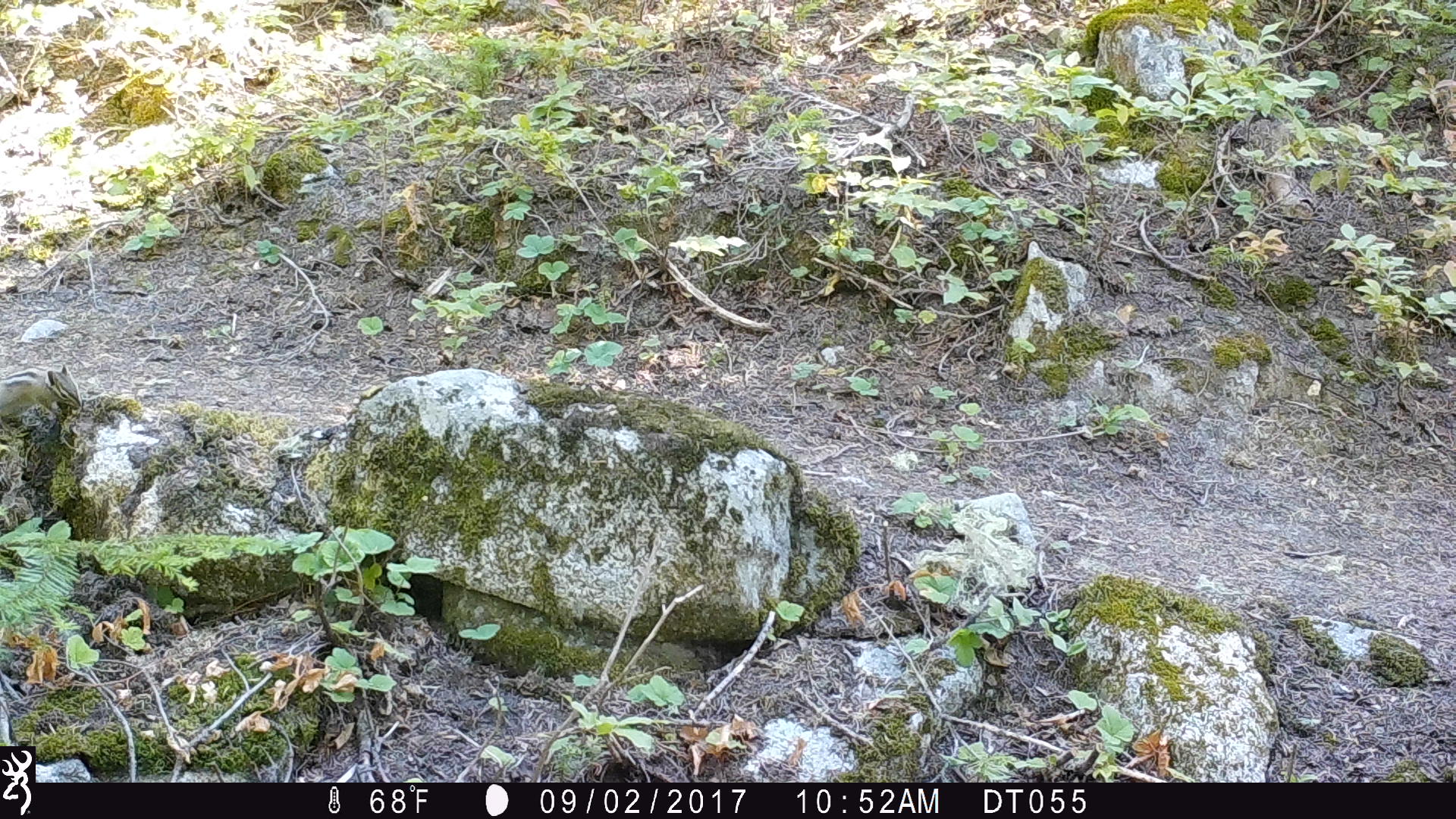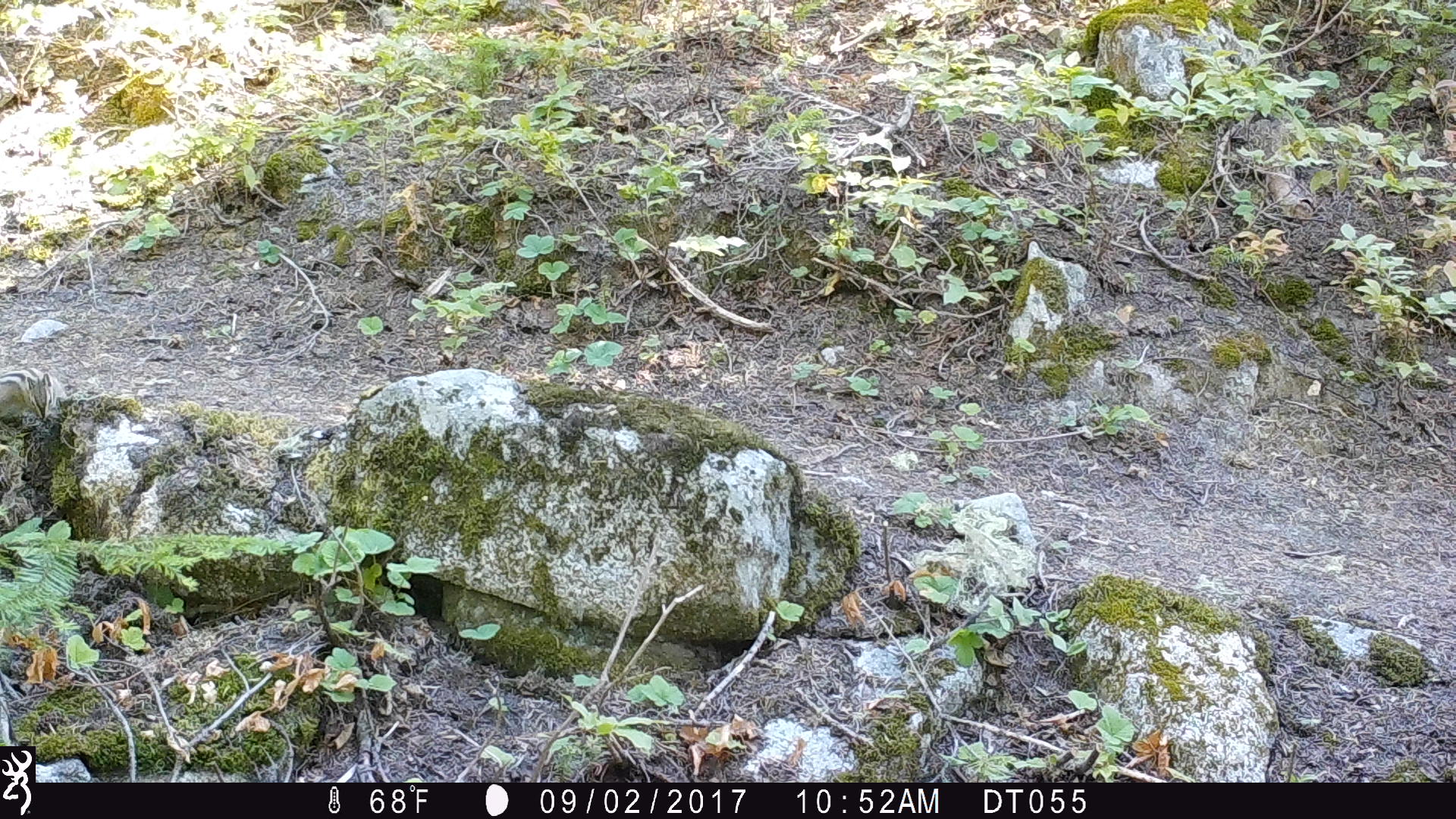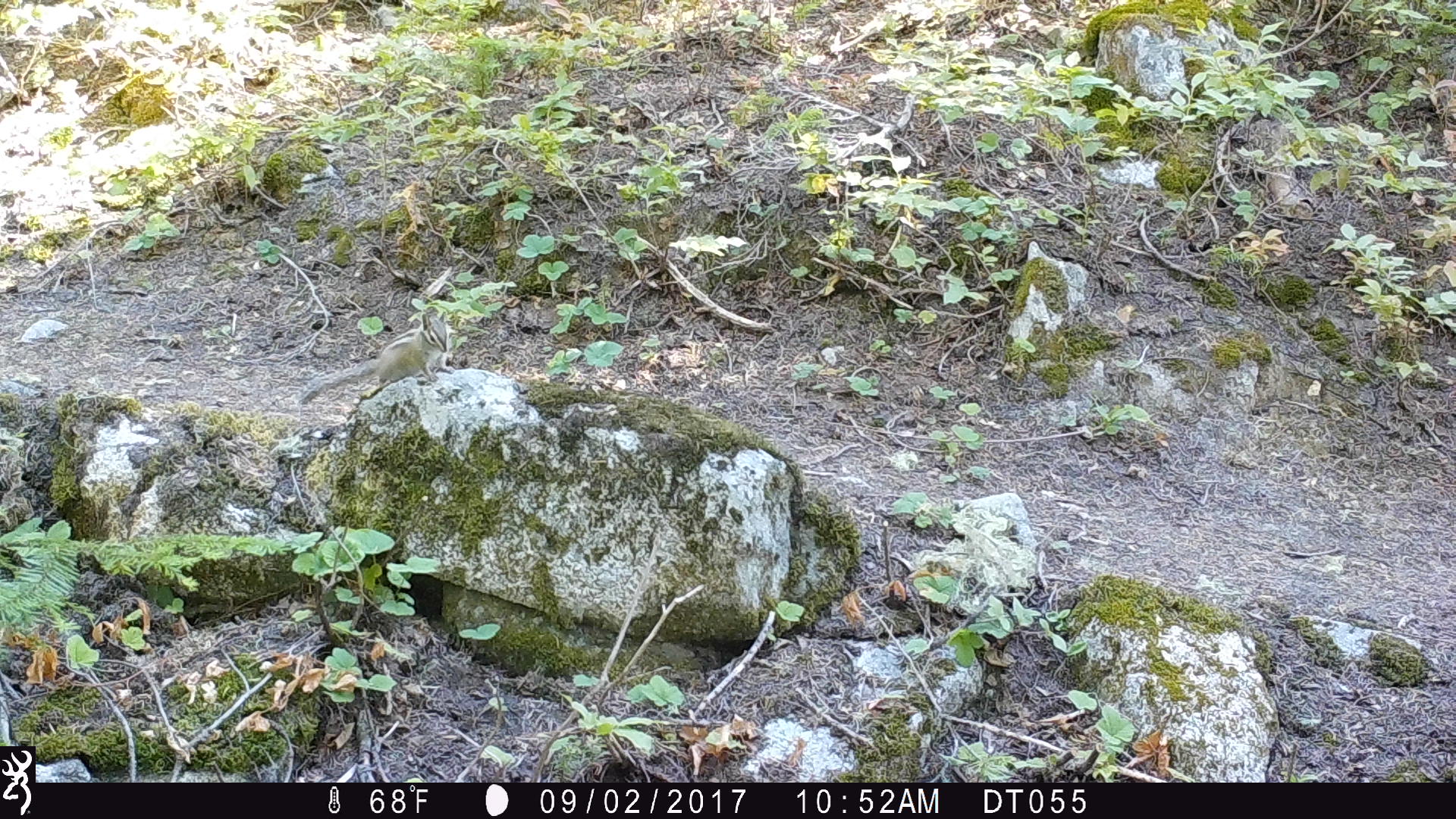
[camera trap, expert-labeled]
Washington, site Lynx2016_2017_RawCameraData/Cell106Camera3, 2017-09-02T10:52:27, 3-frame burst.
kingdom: Animalia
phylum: Chordata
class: Mammalia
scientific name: Mammalia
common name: small mammal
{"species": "small mammal (Mammalia)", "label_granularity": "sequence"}